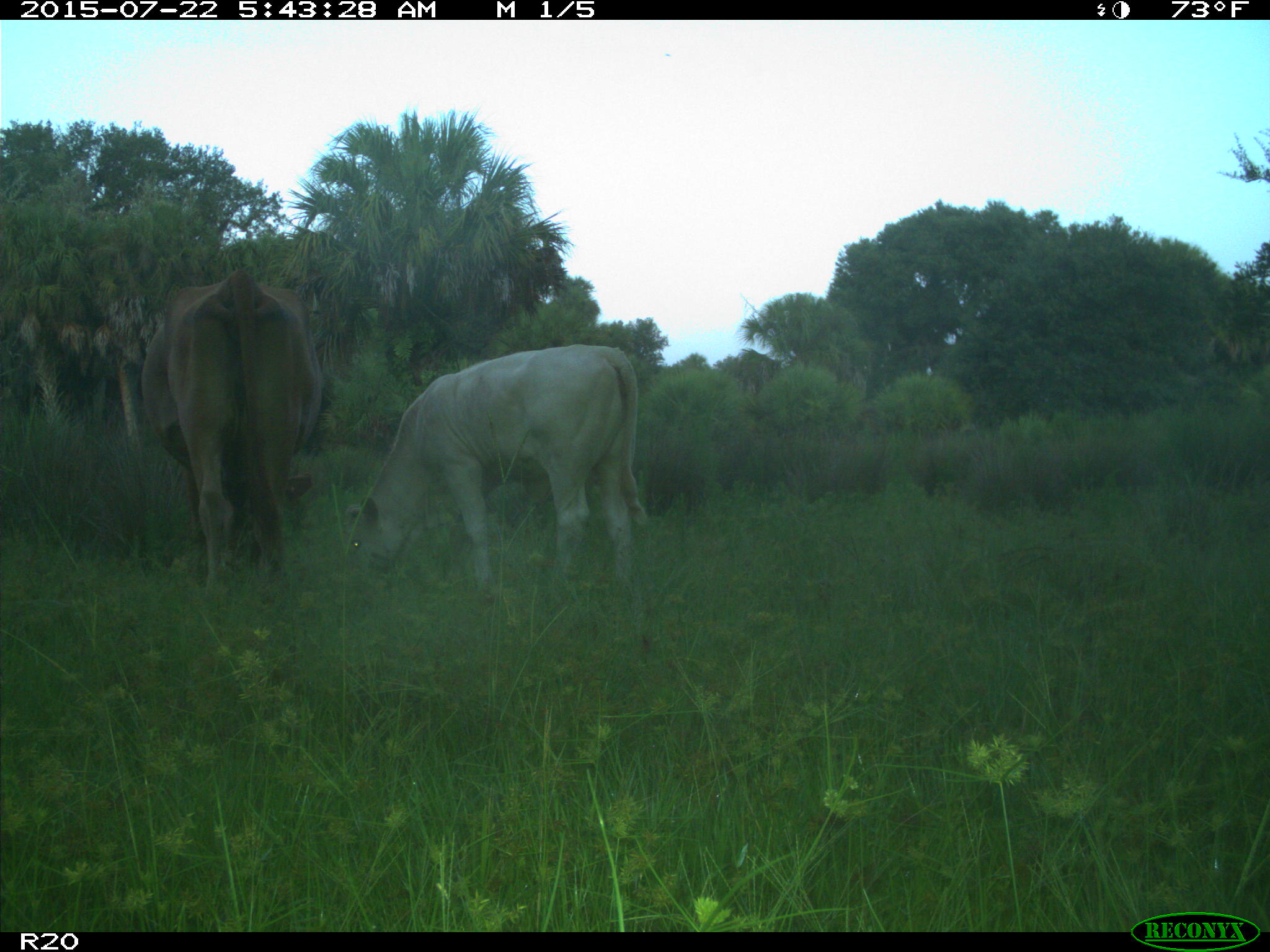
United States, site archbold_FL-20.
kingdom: Animalia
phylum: Chordata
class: Mammalia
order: Artiodactyla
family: Bovidae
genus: Bos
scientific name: Bos taurus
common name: domestic cow